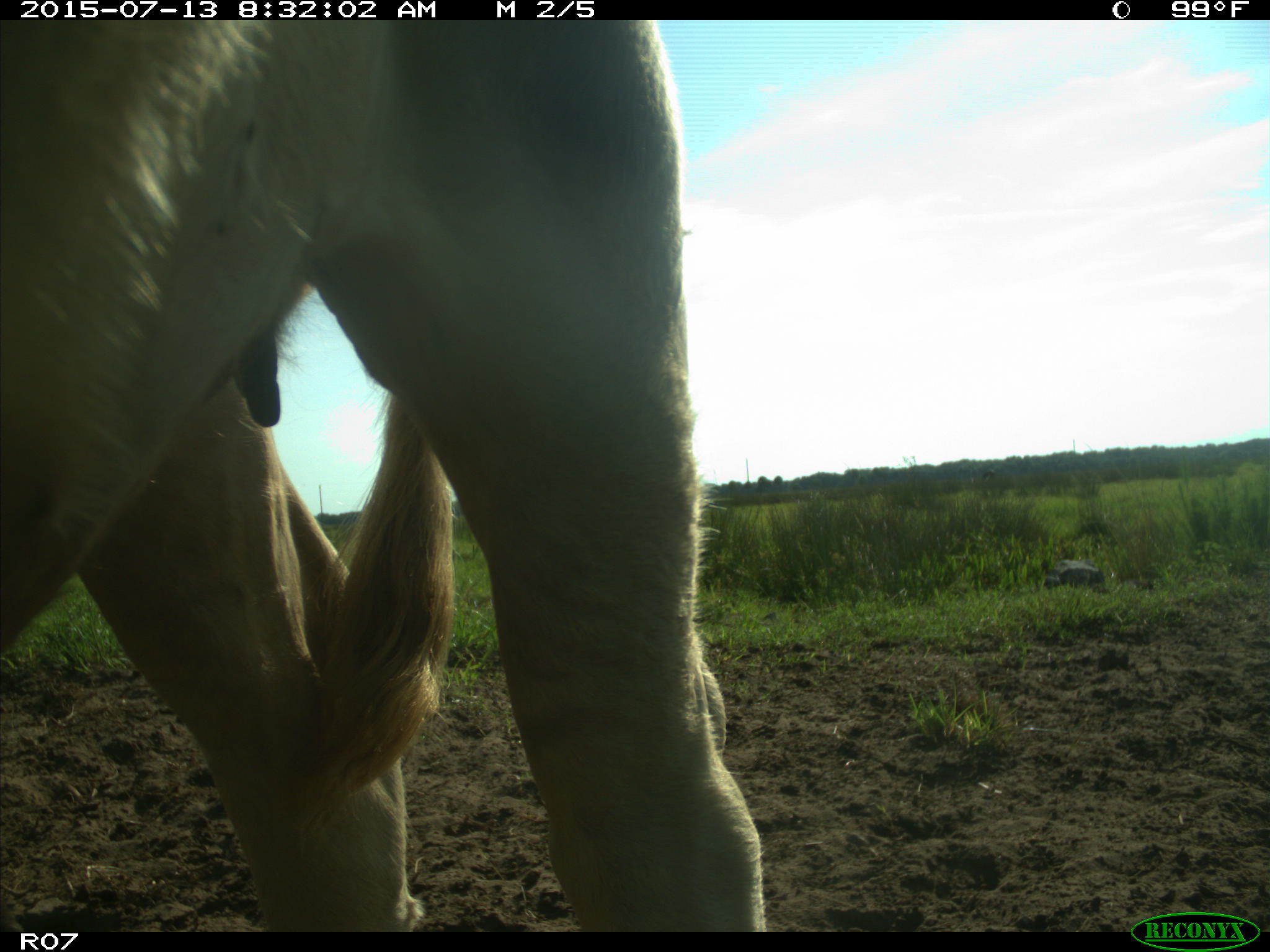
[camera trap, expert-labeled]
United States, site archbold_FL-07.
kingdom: Animalia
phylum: Chordata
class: Mammalia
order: Artiodactyla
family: Bovidae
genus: Bos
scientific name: Bos taurus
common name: domestic cow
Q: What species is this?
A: Bos taurus (domestic cow).